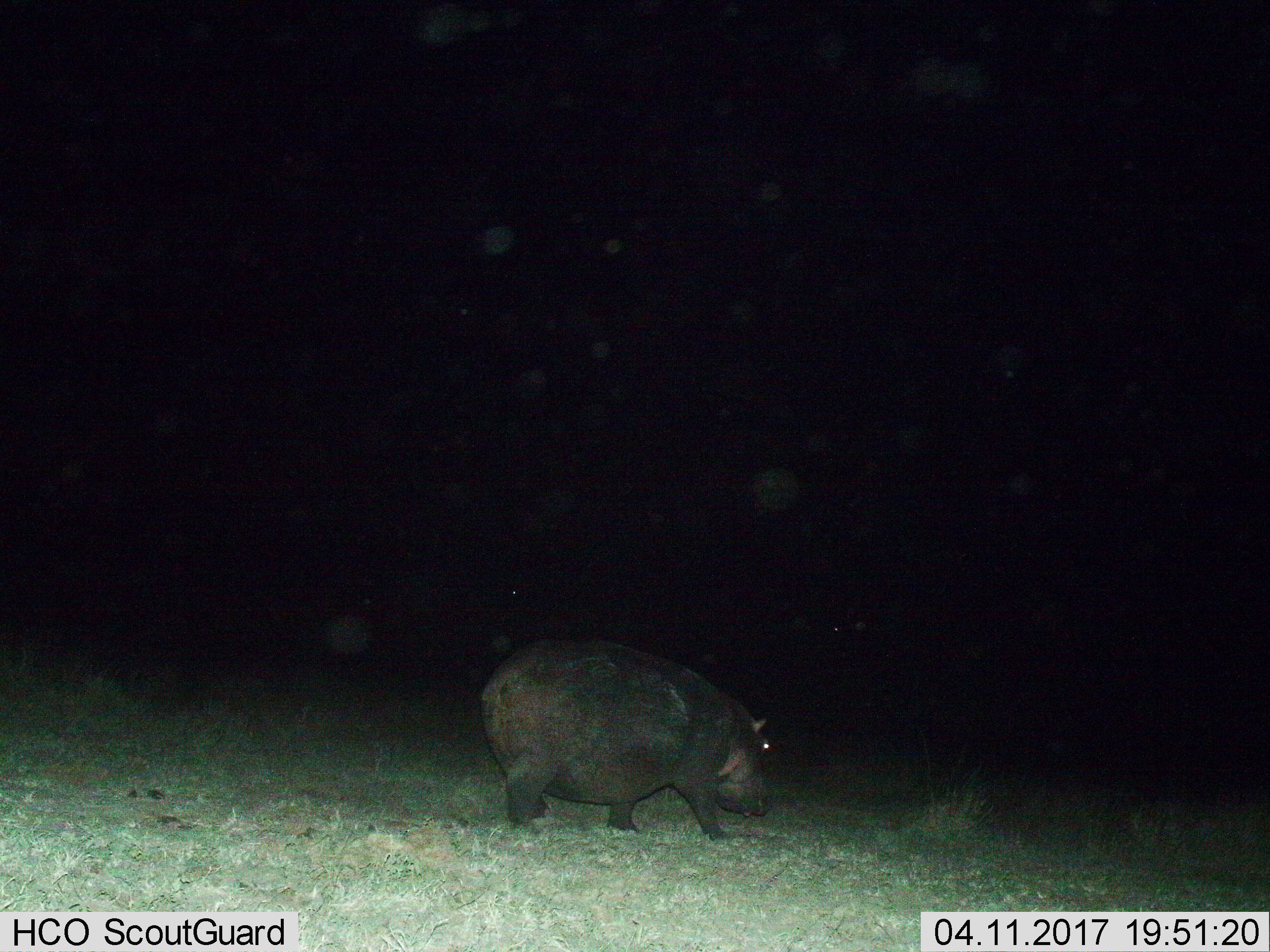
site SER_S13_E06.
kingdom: Animalia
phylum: Chordata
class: Mammalia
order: Artiodactyla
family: Hippopotamidae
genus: Hippopotamus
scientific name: Hippopotamus amphibius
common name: hippopotamus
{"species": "hippopotamus (Hippopotamus amphibius)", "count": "1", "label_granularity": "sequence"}